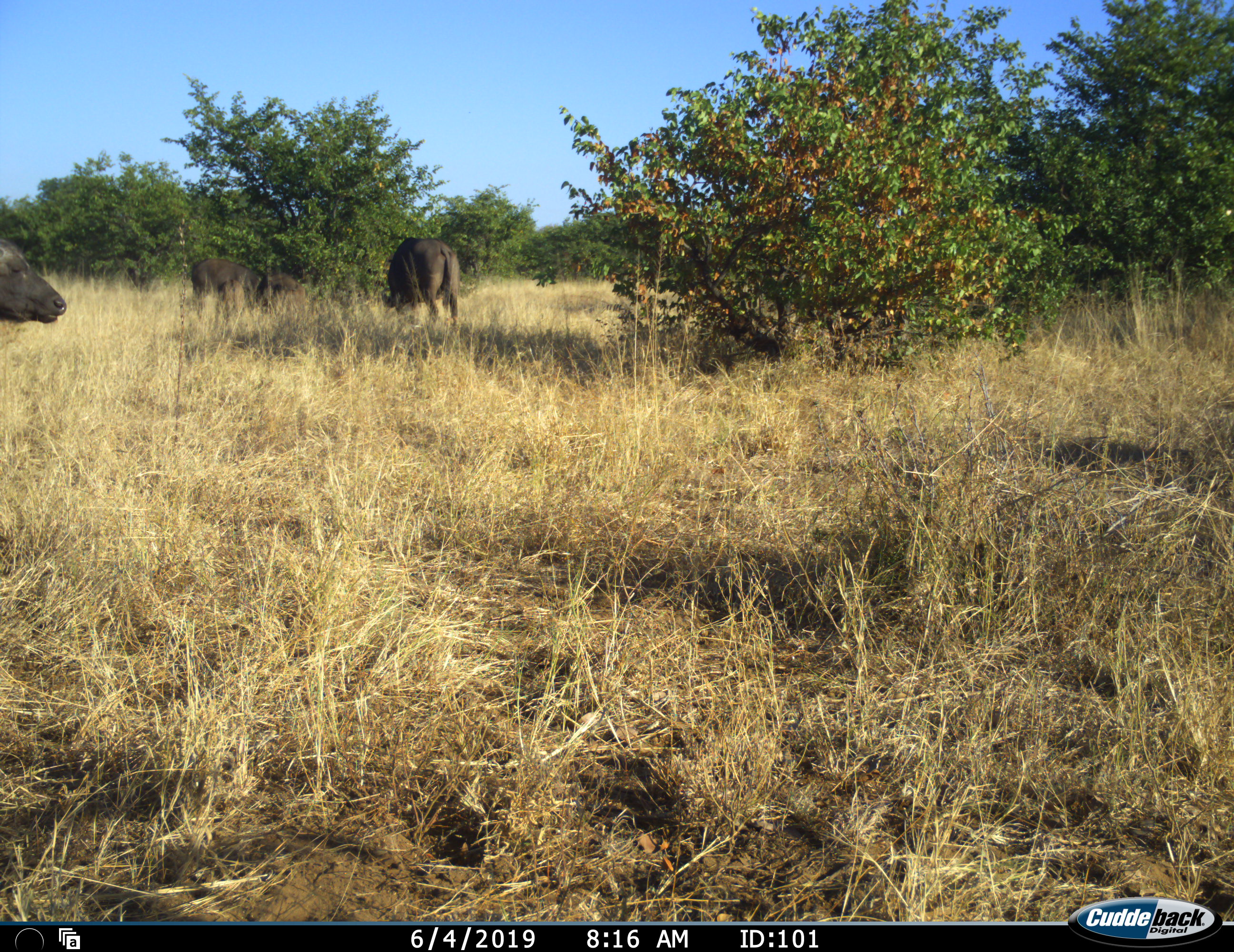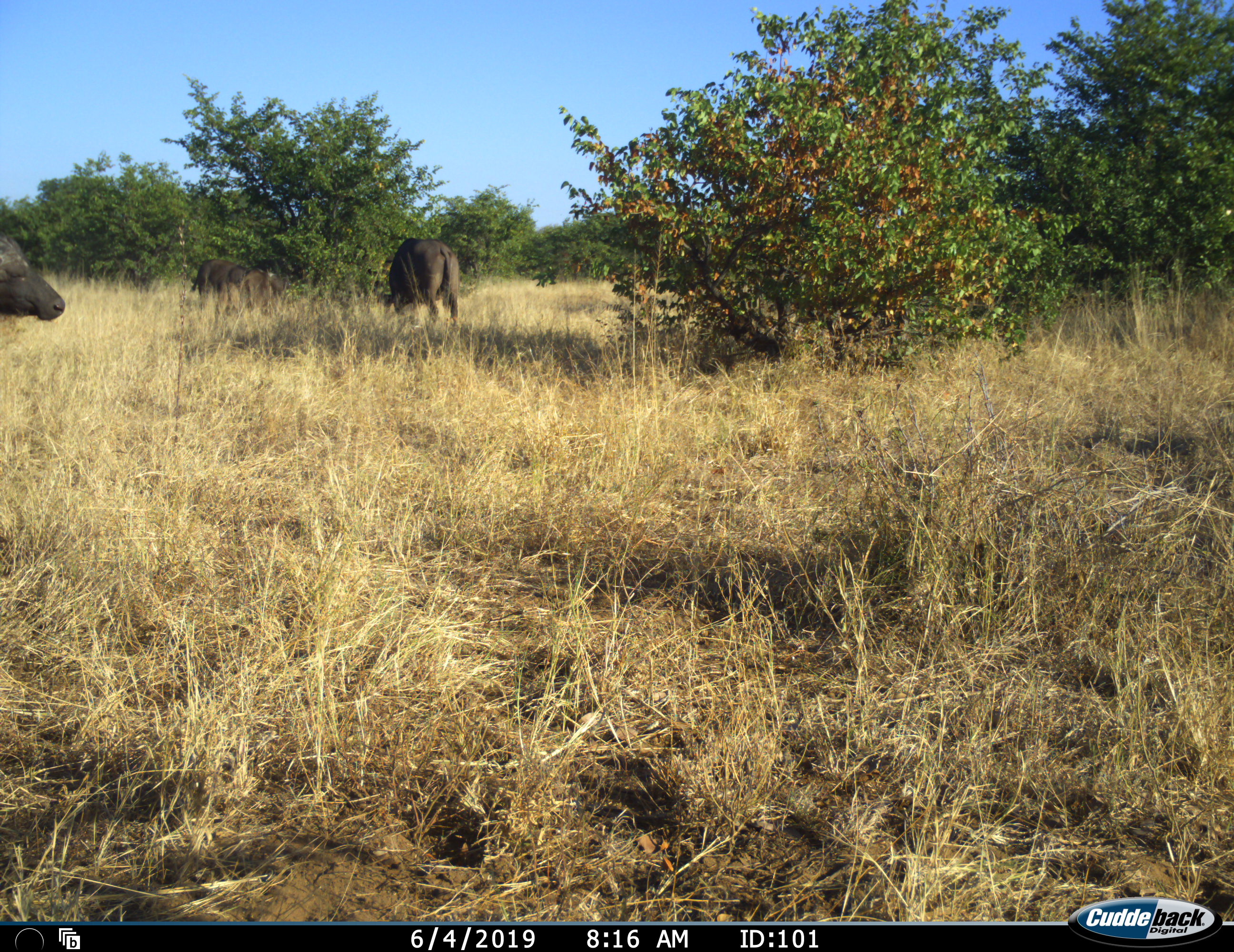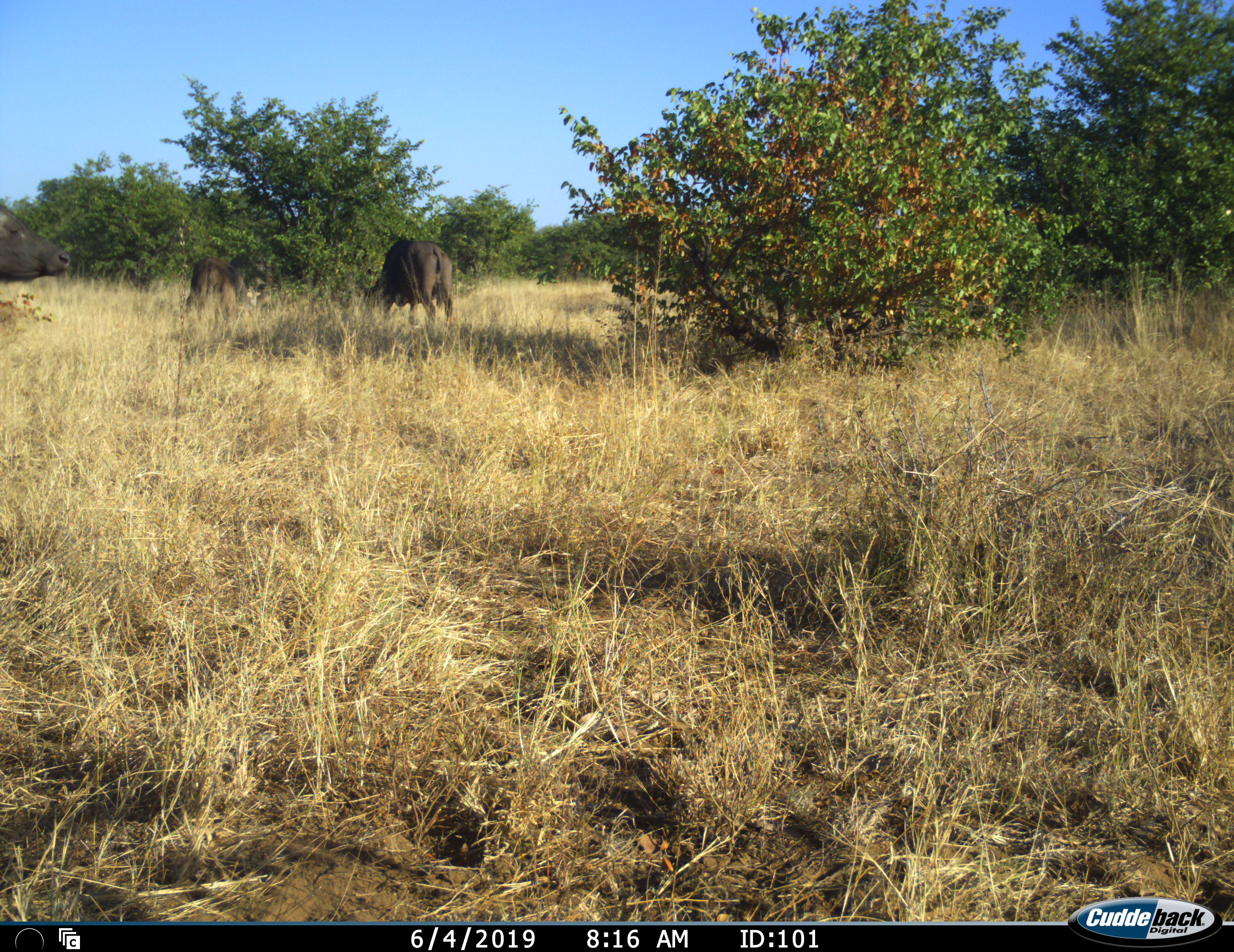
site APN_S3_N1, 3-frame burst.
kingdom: Animalia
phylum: Chordata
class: Mammalia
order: Artiodactyla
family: Bovidae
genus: Syncerus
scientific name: Syncerus caffer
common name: african buffalo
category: buffalo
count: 4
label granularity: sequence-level